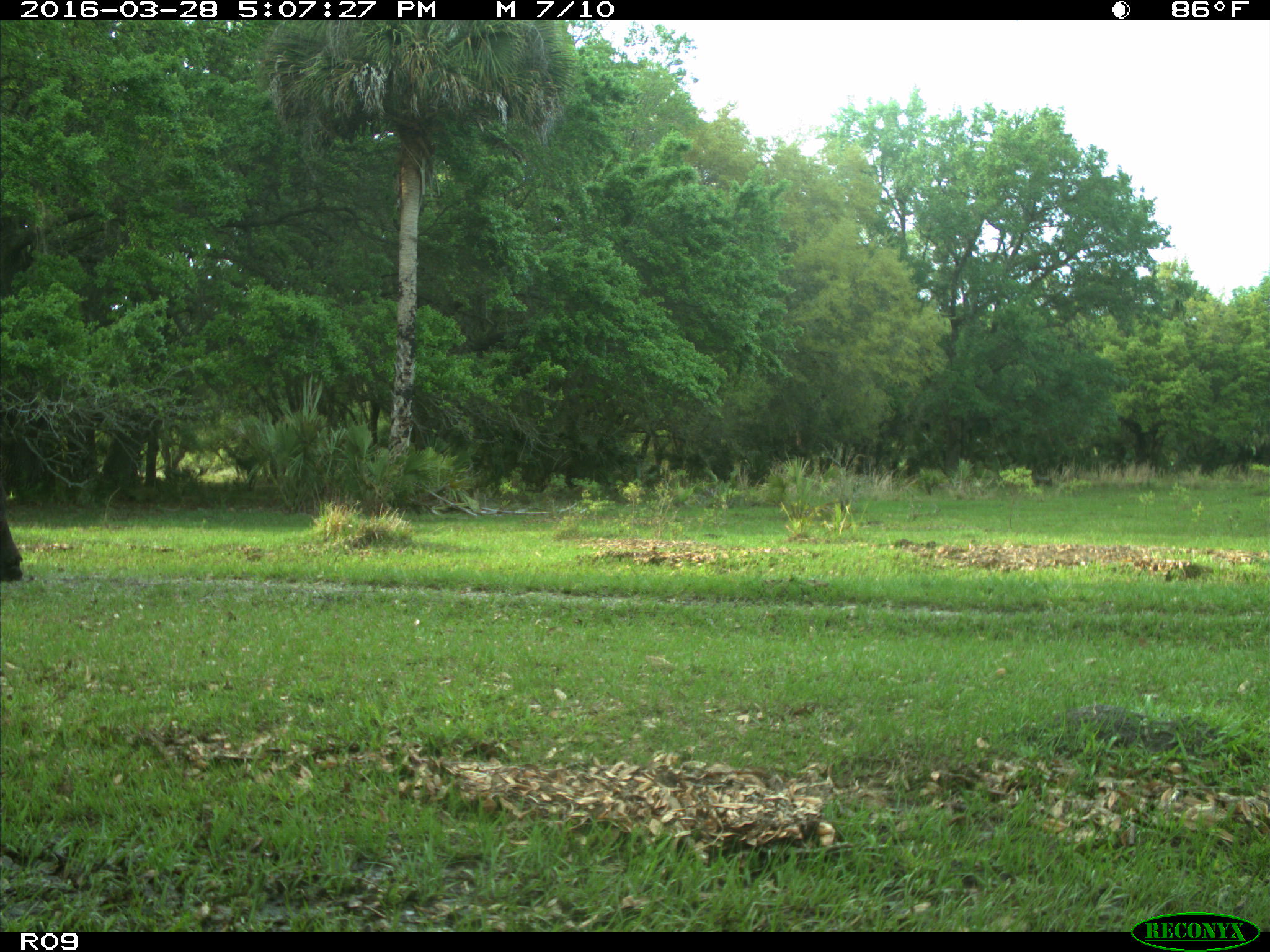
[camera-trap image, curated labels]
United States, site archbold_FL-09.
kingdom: Animalia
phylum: Chordata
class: Mammalia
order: Artiodactyla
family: Bovidae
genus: Bos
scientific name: Bos taurus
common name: domestic cow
Bos taurus (domestic cow).